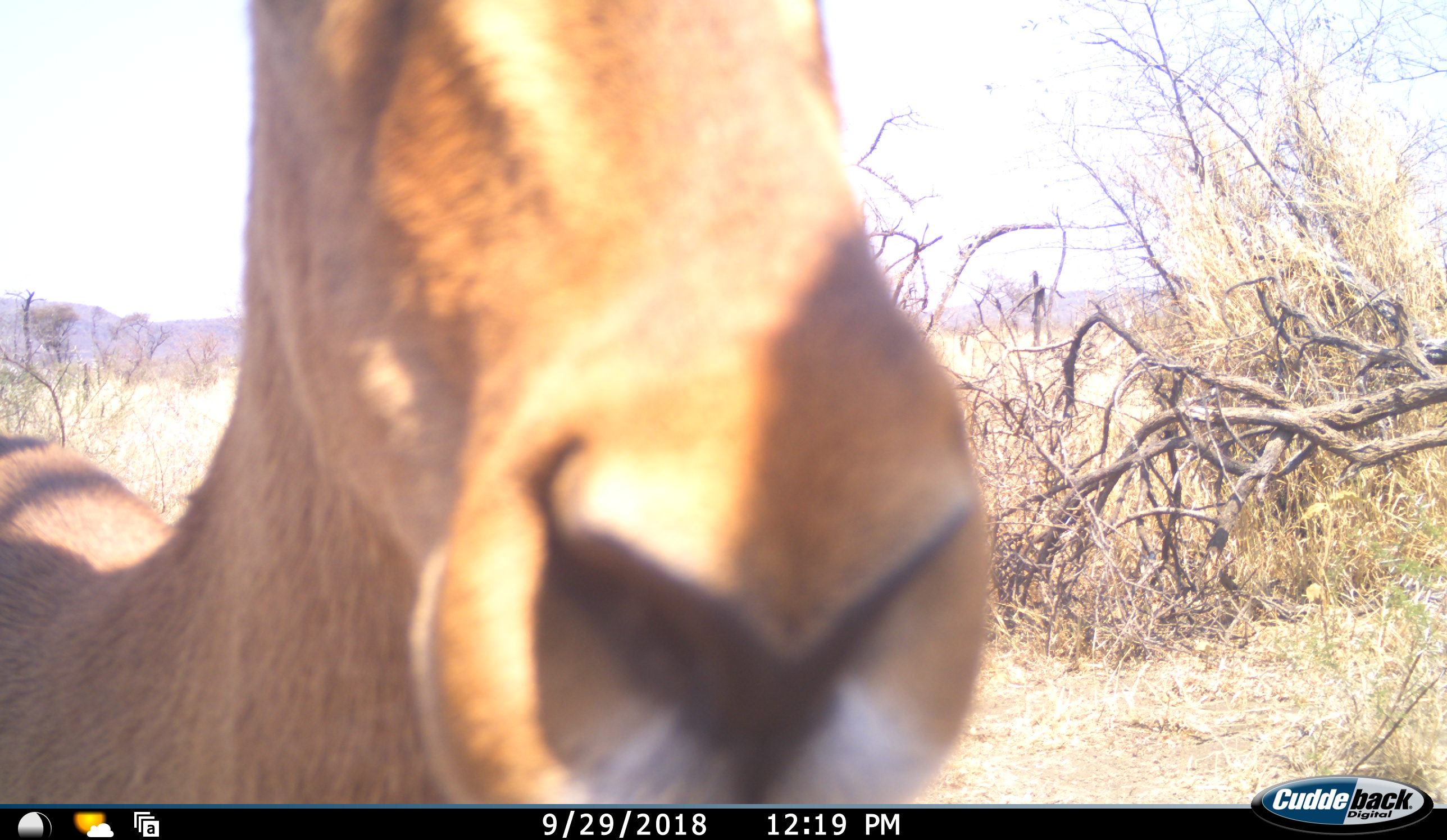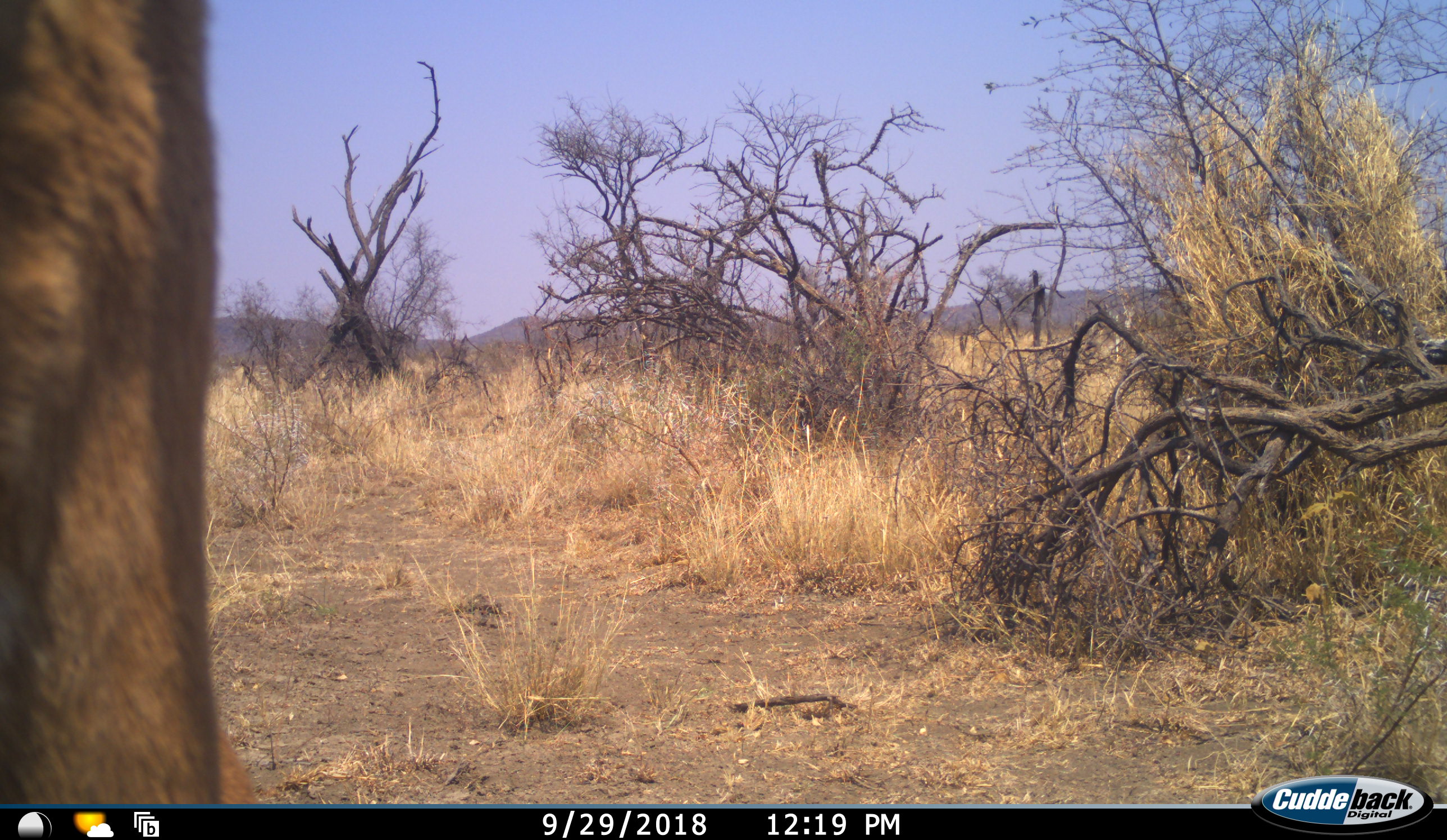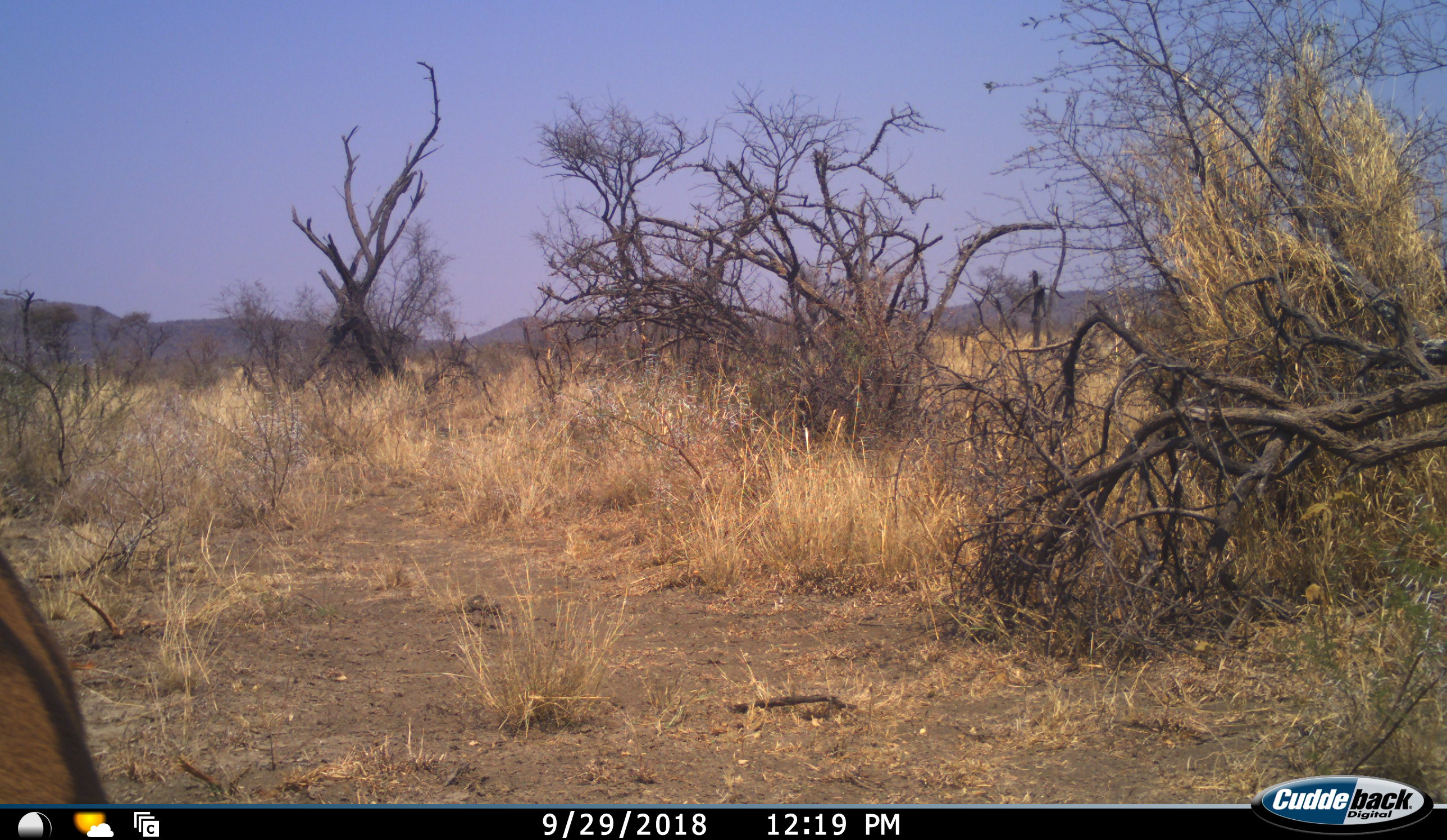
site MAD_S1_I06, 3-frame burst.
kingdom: Animalia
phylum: Chordata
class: Mammalia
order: Artiodactyla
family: Bovidae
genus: Aepyceros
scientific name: Aepyceros melampus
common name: impala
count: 1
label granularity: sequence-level